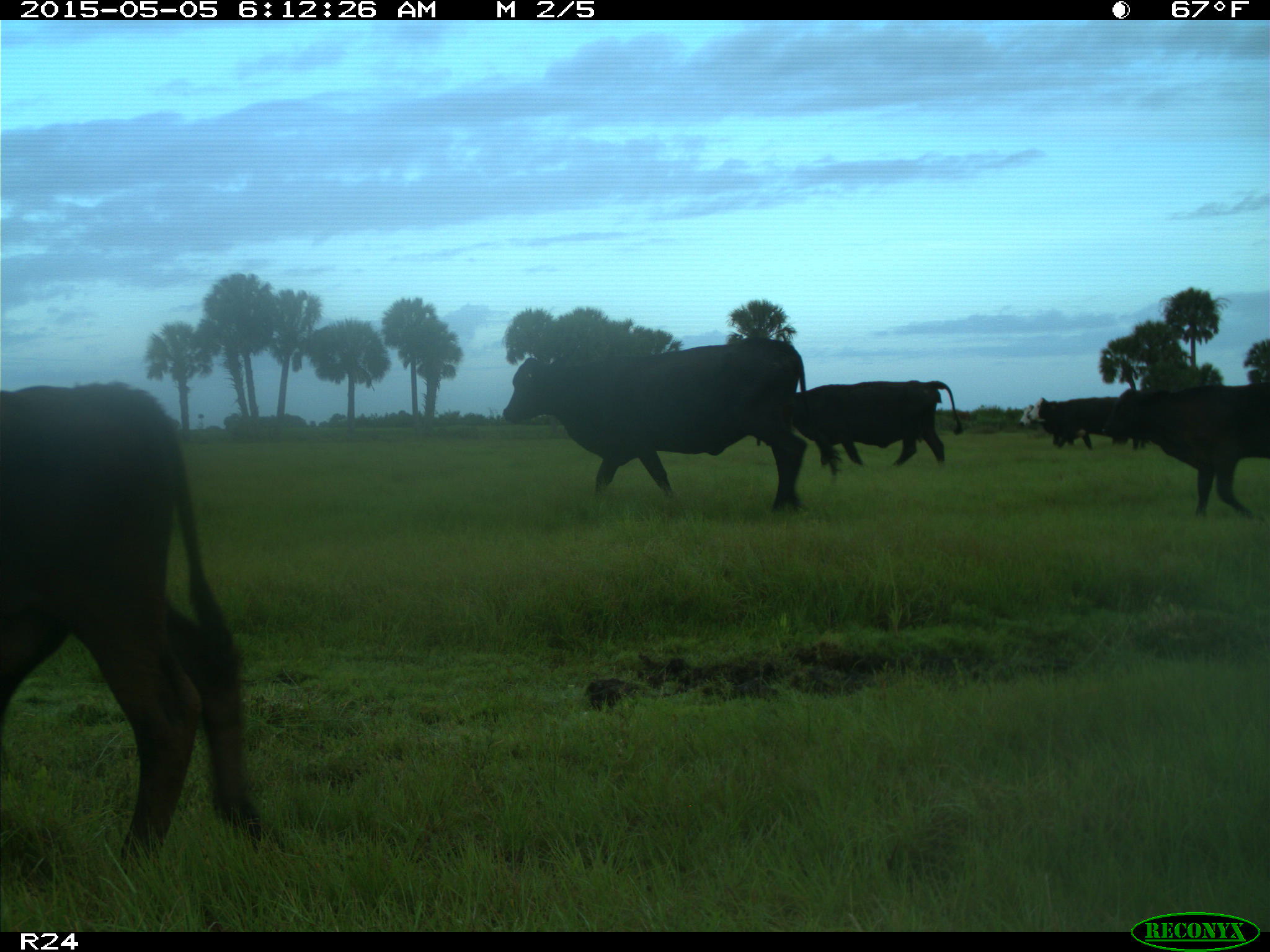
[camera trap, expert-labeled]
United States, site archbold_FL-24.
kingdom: Animalia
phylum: Chordata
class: Mammalia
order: Artiodactyla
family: Bovidae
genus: Bos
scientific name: Bos taurus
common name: domestic cow